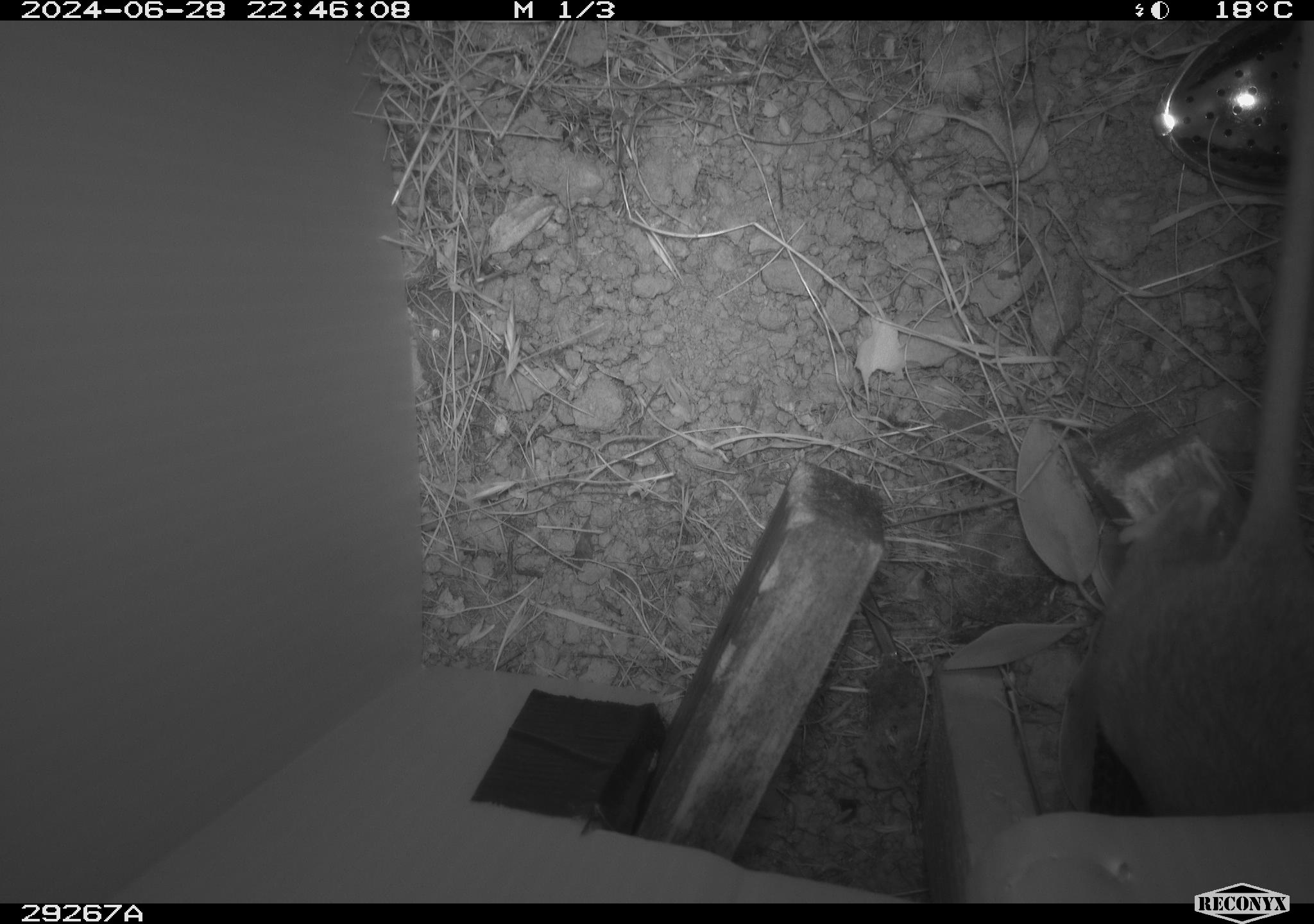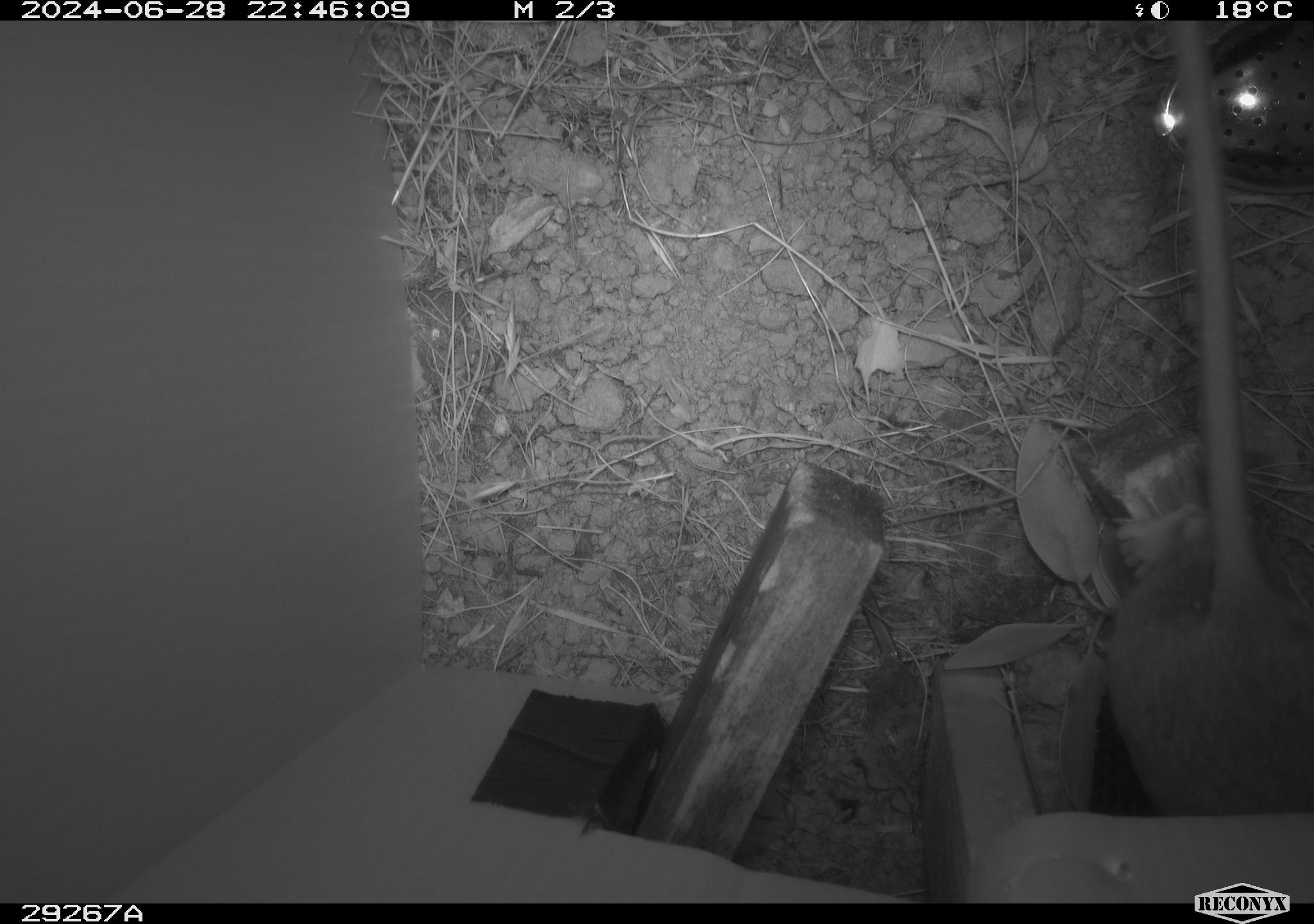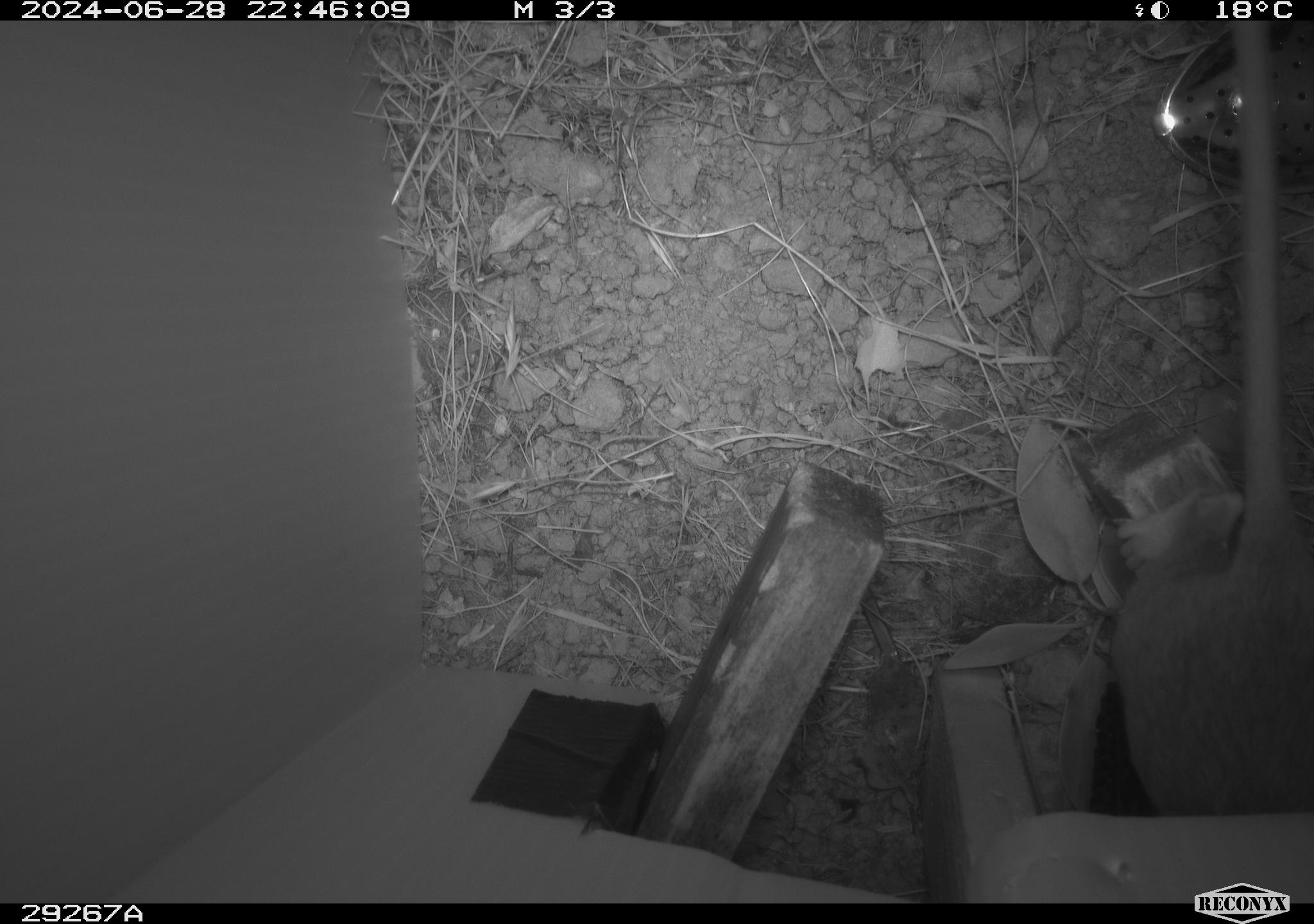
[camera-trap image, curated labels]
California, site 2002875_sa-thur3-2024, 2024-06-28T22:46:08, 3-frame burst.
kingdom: Animalia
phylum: Chordata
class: Mammalia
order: Rodentia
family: Cricetidae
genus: Neotoma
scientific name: Neotoma fuscipes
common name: dusky-footed woodrat